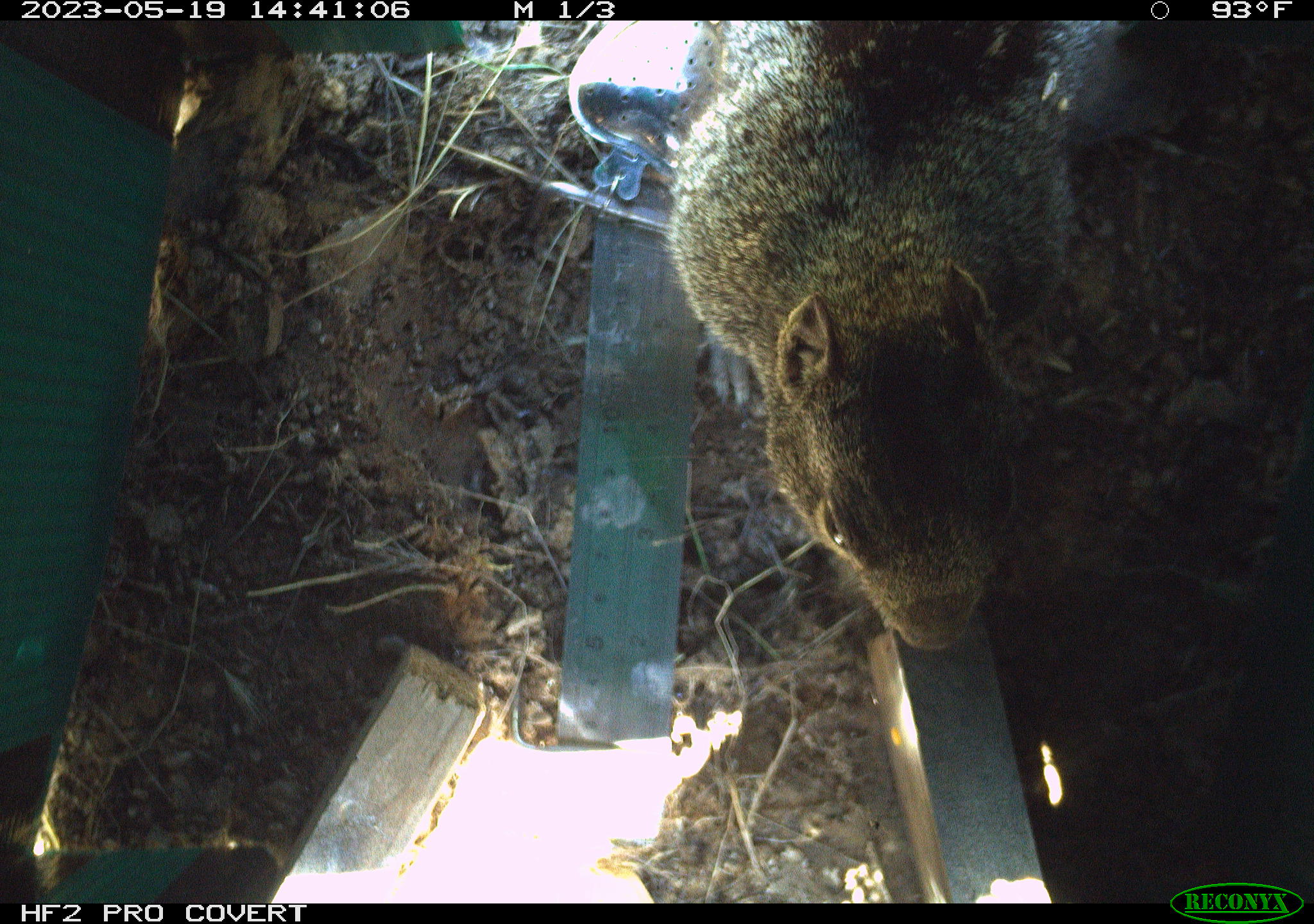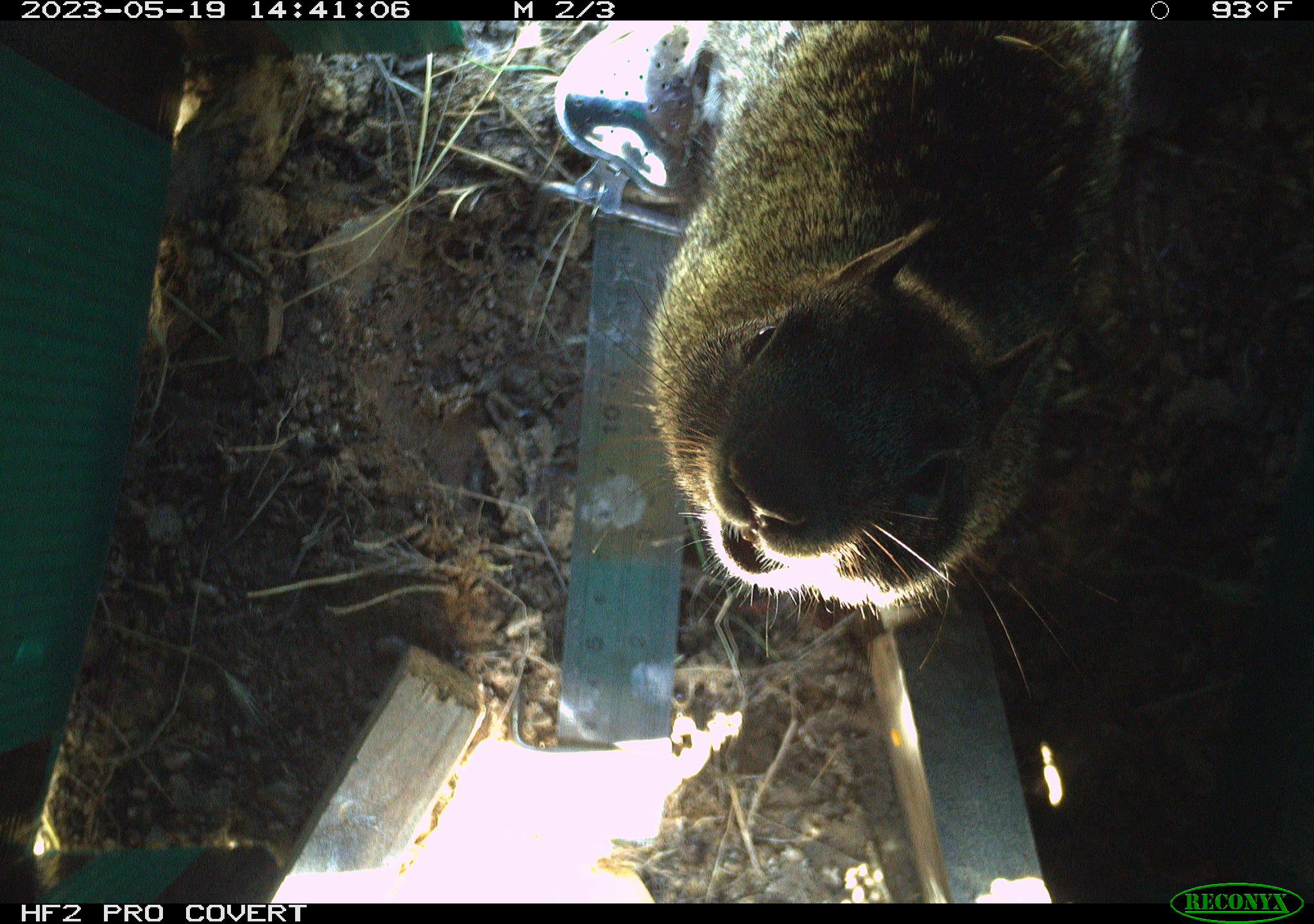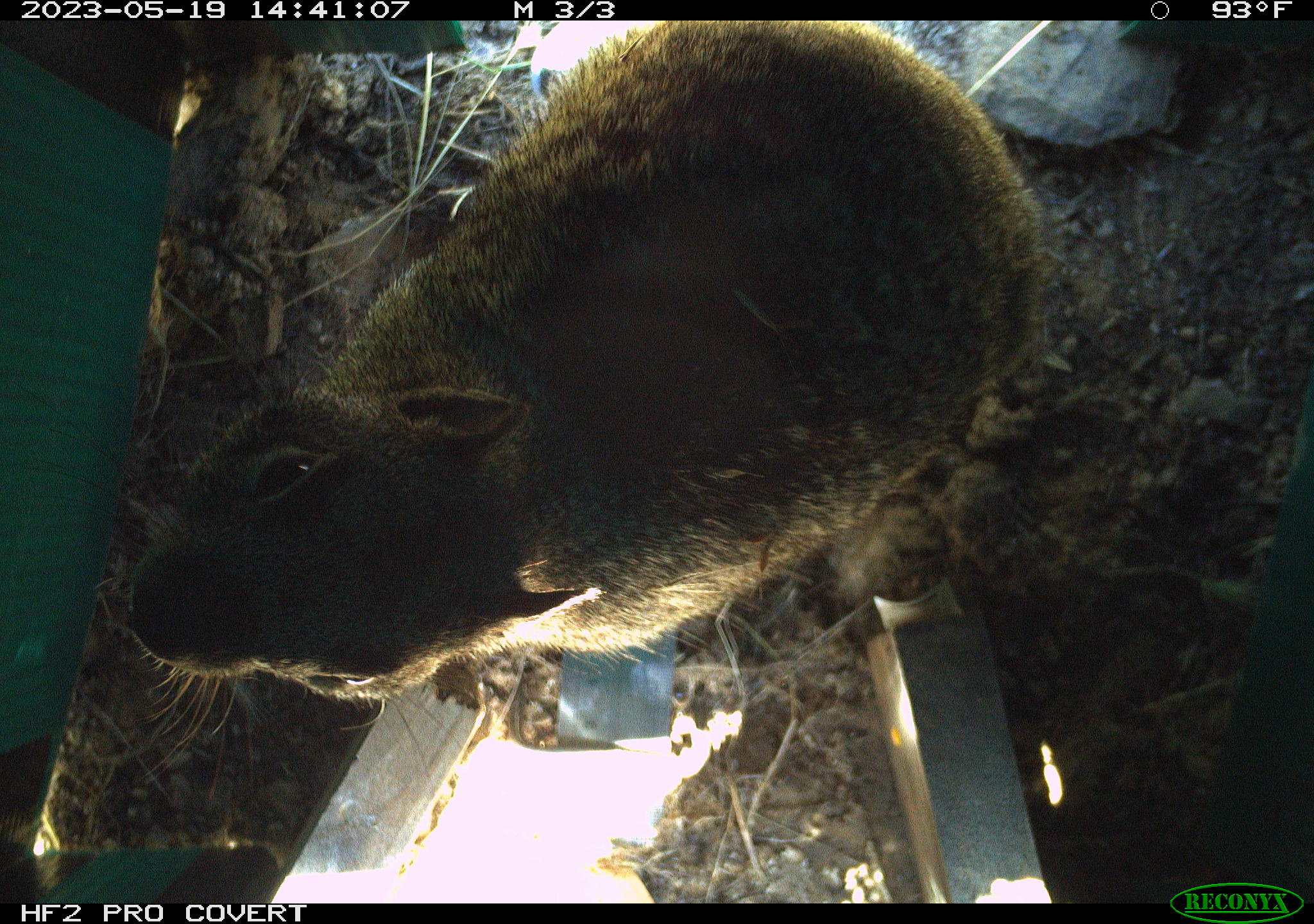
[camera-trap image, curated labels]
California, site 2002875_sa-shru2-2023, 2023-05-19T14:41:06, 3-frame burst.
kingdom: Animalia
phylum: Chordata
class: Mammalia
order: Rodentia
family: Sciuridae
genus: Otospermophilus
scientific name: Otospermophilus beecheyi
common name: california ground squirrel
California ground squirrel (Otospermophilus beecheyi).